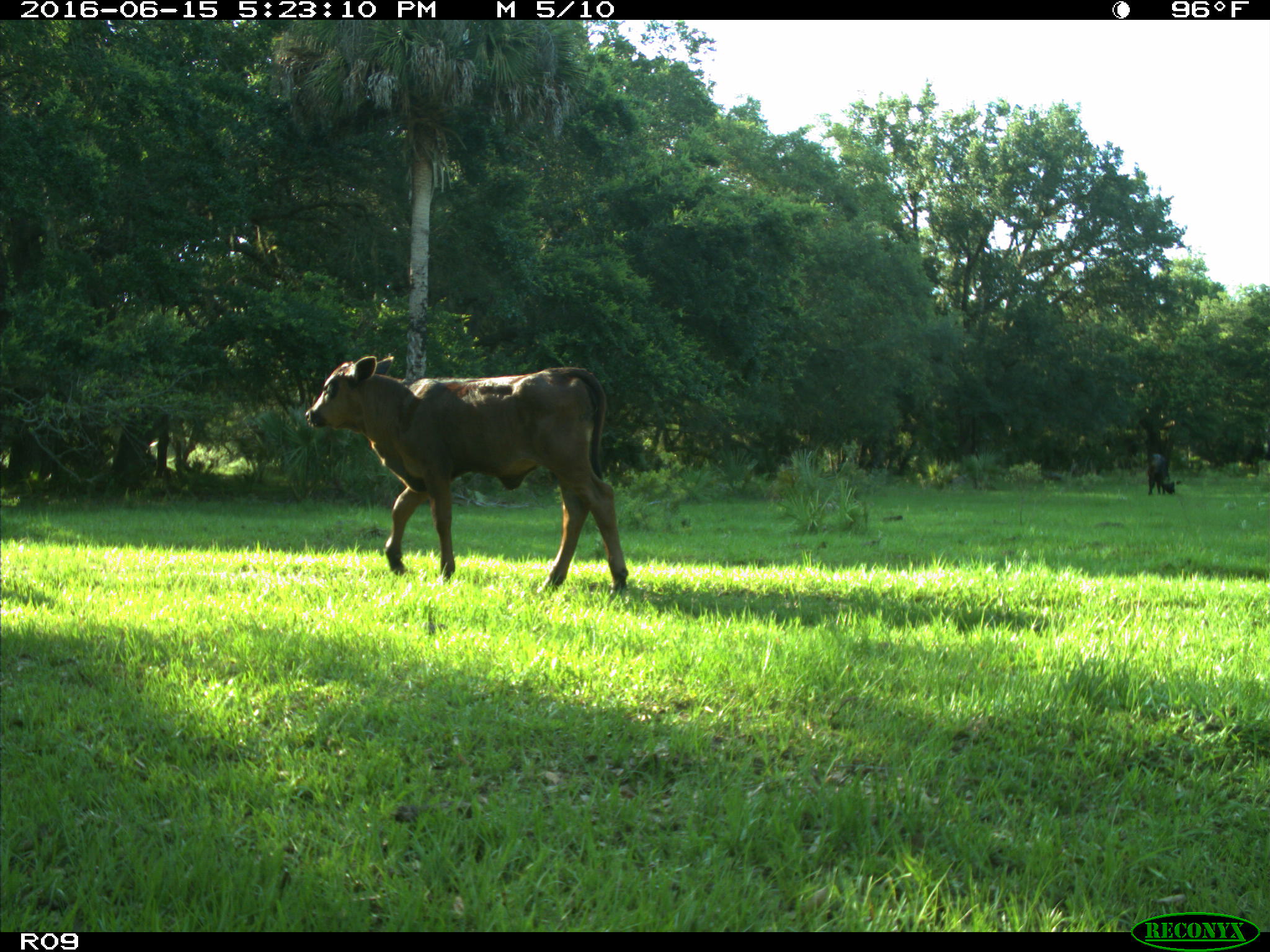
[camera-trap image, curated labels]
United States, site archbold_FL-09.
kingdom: Animalia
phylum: Chordata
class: Mammalia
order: Artiodactyla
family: Bovidae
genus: Bos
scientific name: Bos taurus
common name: domestic cow